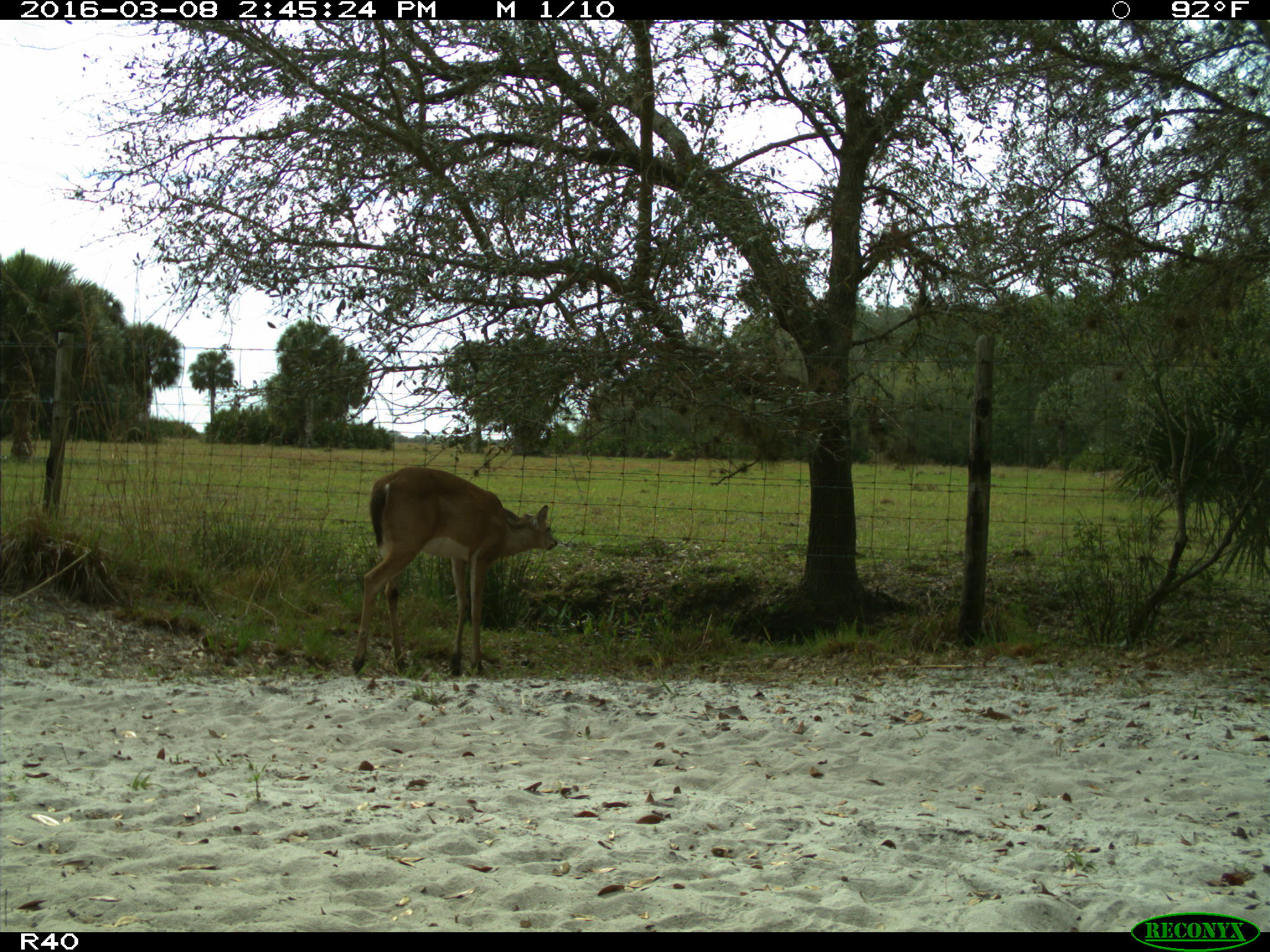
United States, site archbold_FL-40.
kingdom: Animalia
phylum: Chordata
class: Mammalia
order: Artiodactyla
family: Cervidae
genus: Odocoileus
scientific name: Odocoileus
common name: deer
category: unidentified deer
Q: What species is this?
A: Unidentified deer (deer) (Odocoileus).